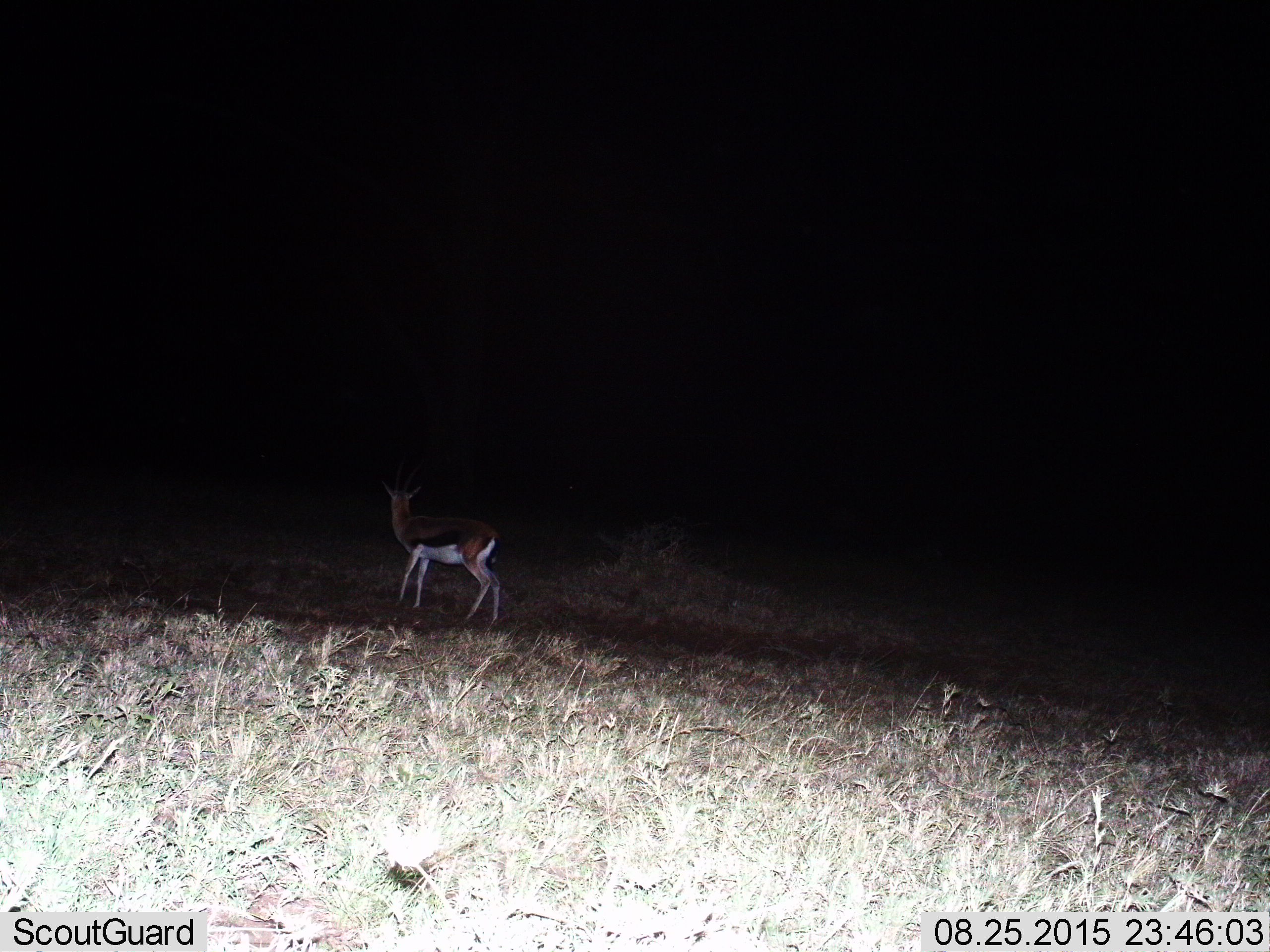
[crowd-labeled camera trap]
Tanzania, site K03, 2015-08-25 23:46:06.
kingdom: Animalia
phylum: Chordata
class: Mammalia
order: Artiodactyla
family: Bovidae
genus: Eudorcas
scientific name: Eudorcas thomsonii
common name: thomson's gazelle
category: gazellethomsons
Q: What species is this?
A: Gazellethomsons (thomson's gazelle) (Eudorcas thomsonii).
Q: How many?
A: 1.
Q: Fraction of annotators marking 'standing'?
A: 67%.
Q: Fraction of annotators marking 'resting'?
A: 0%.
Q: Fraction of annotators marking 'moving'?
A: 33%.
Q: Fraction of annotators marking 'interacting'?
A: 0%.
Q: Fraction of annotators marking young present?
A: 0%.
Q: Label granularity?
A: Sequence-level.